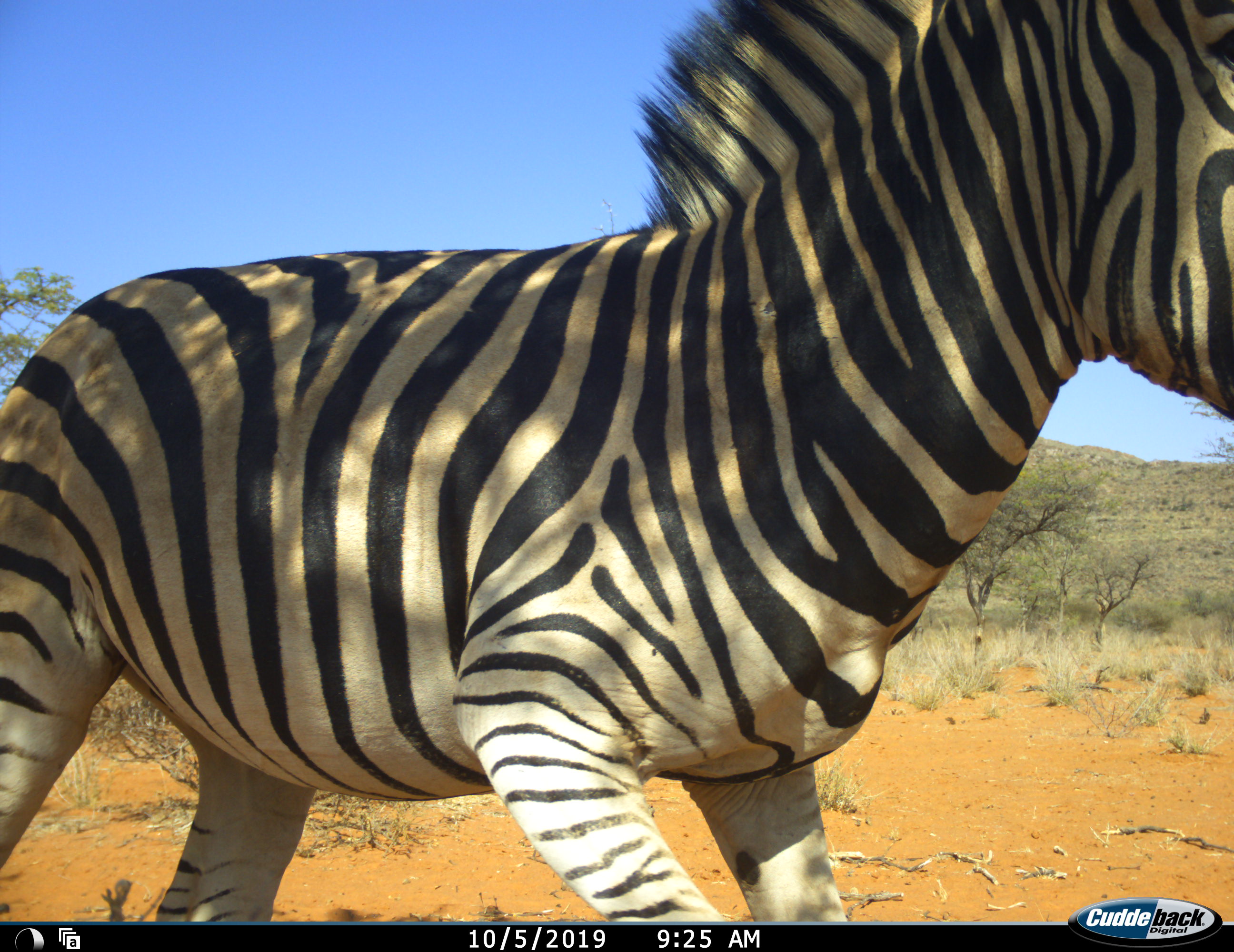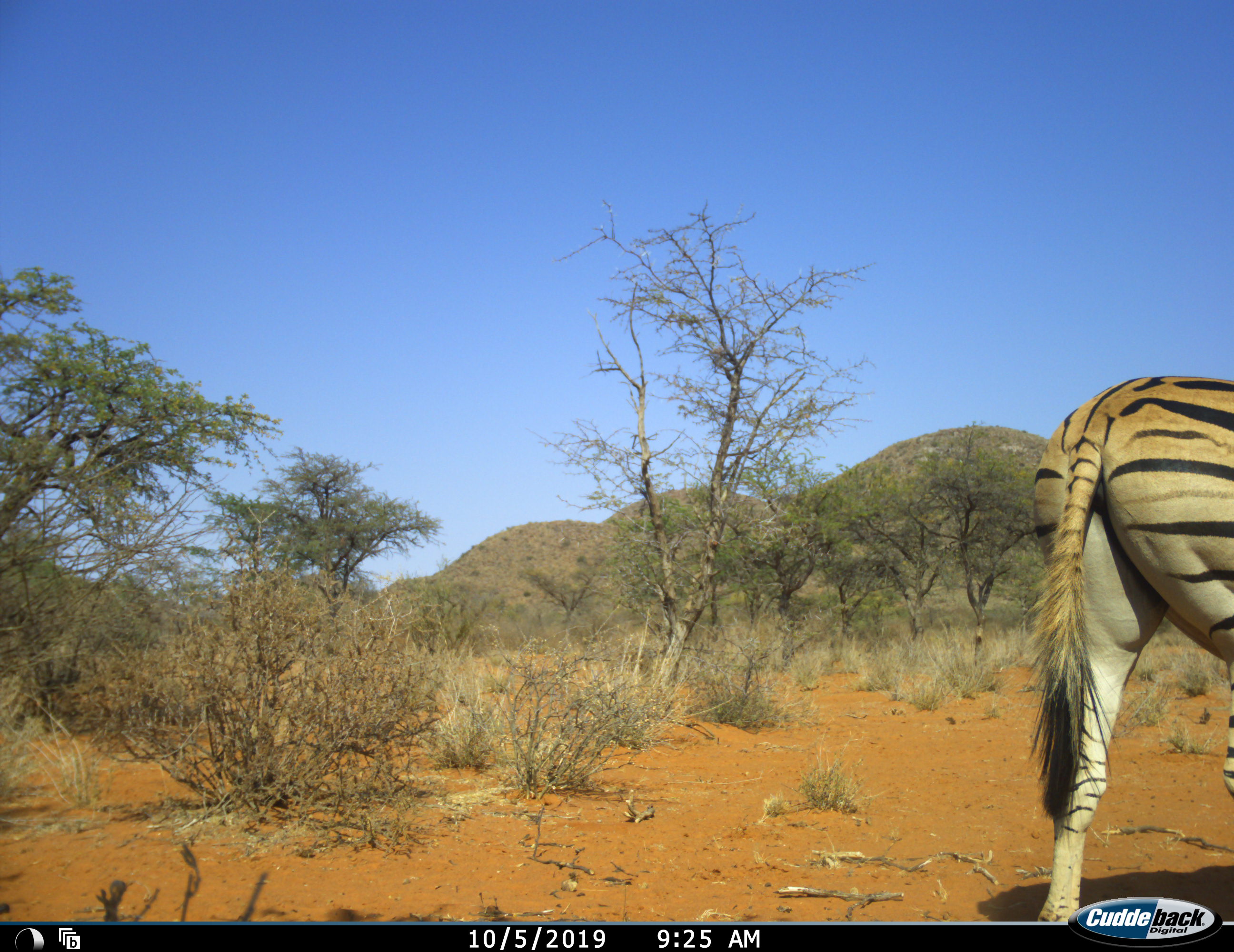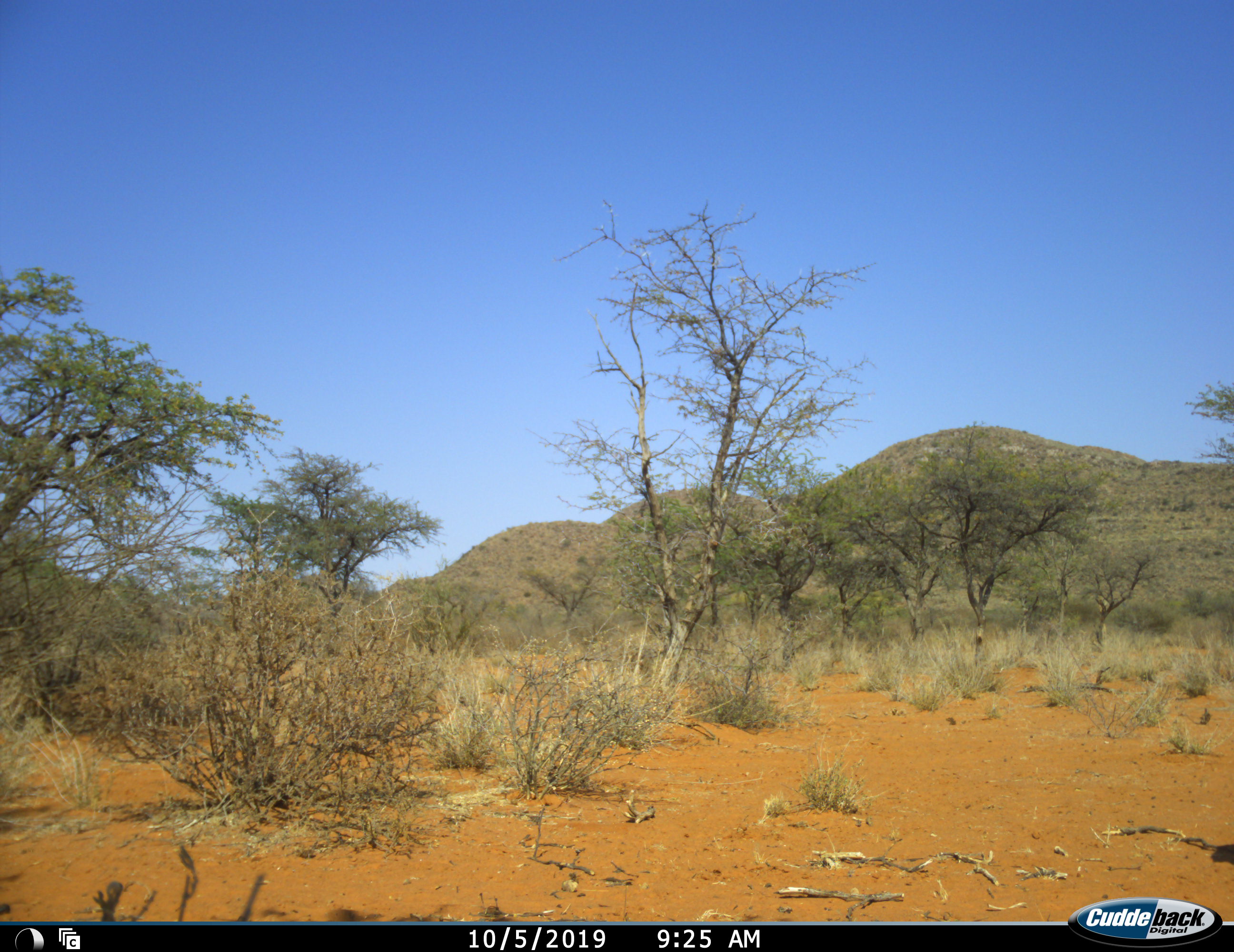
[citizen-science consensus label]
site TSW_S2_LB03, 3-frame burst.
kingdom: Animalia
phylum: Chordata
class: Mammalia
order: Perissodactyla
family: Equidae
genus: Equus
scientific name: Equus quagga burchellii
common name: burchell's zebra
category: zebraburchells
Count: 1.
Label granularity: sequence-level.